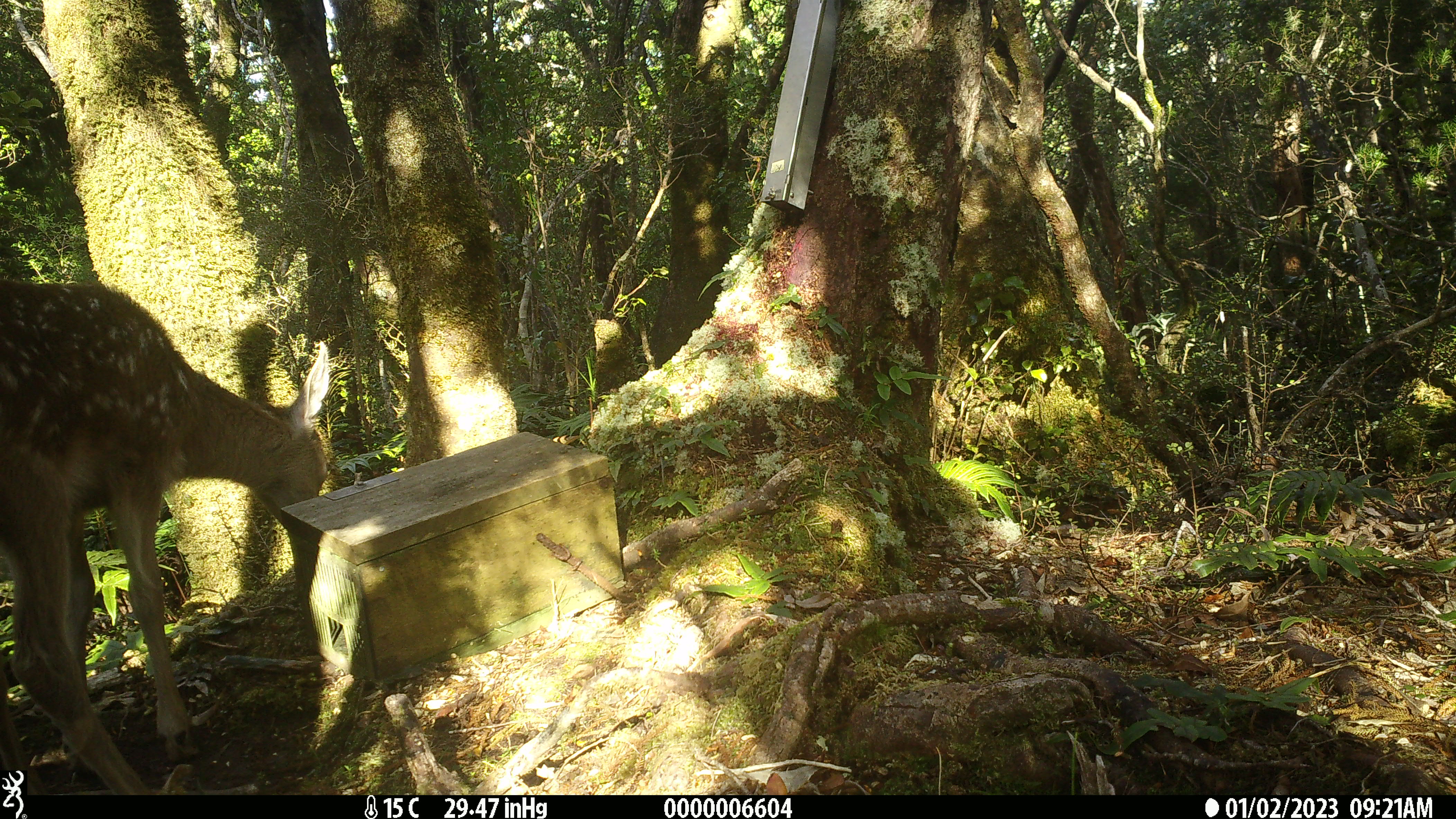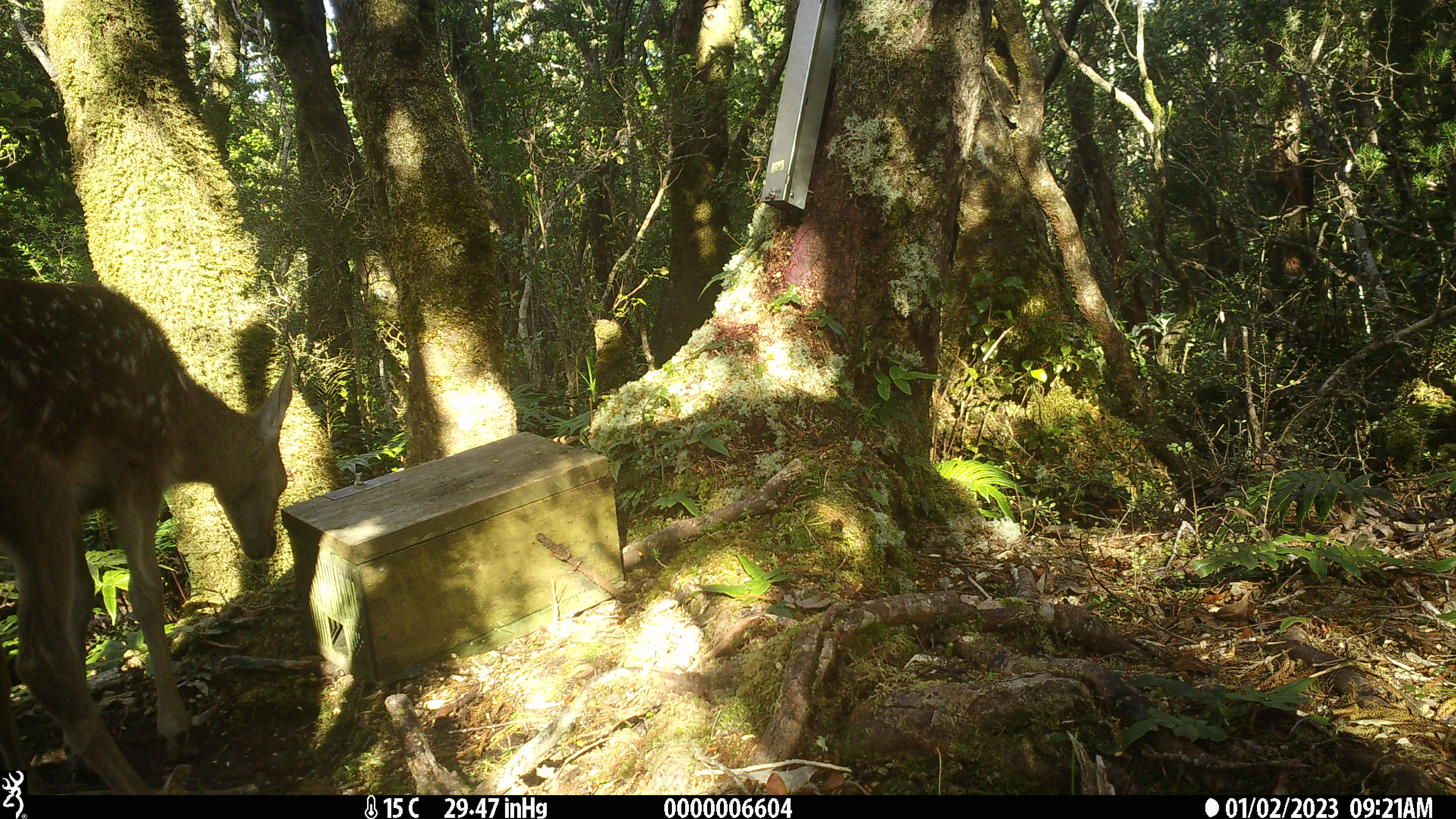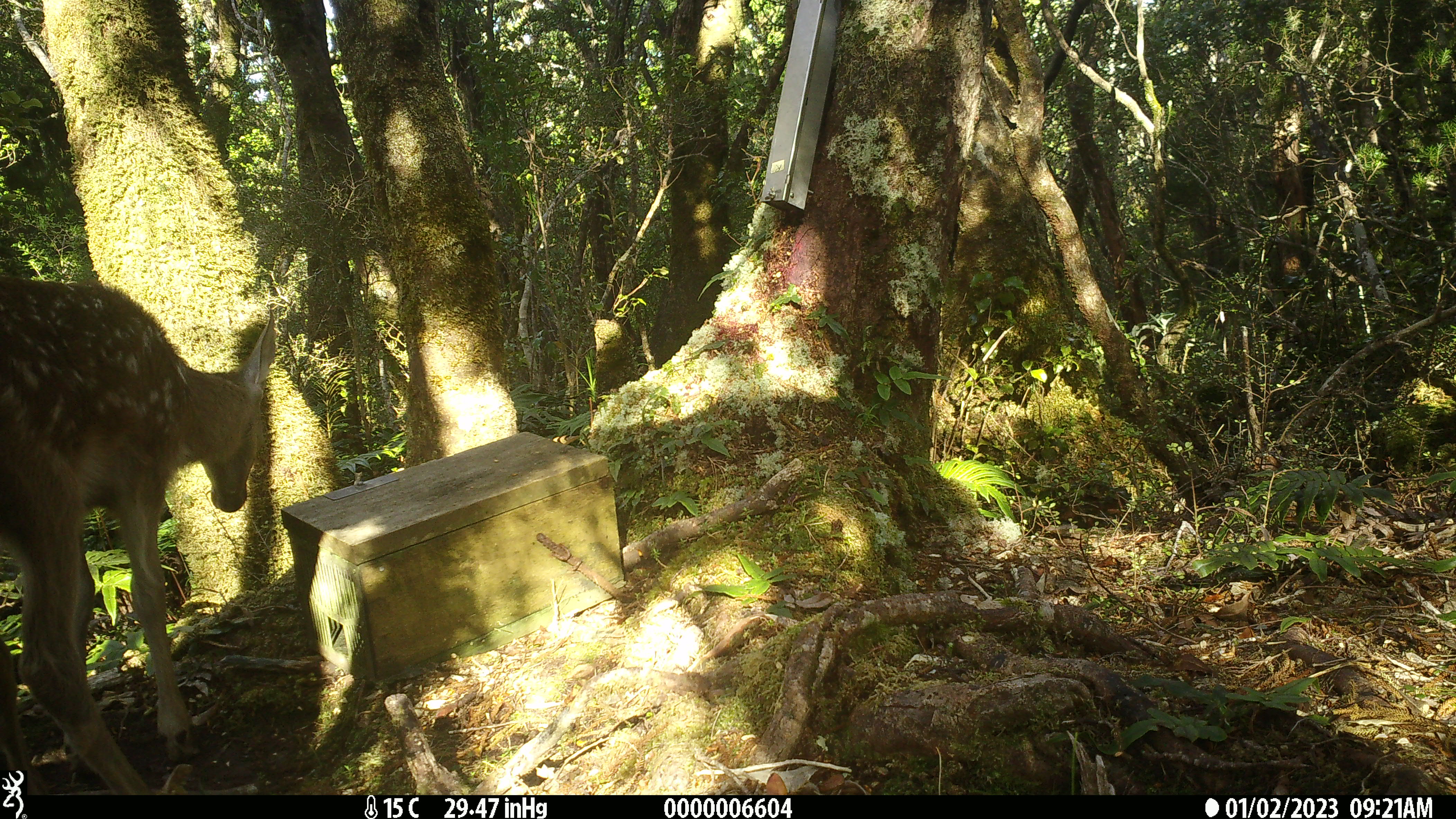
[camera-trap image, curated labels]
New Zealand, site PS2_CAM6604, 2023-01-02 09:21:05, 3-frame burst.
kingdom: Animalia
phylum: Chordata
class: Mammalia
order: Artiodactyla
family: Cervidae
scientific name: Cervidae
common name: deer